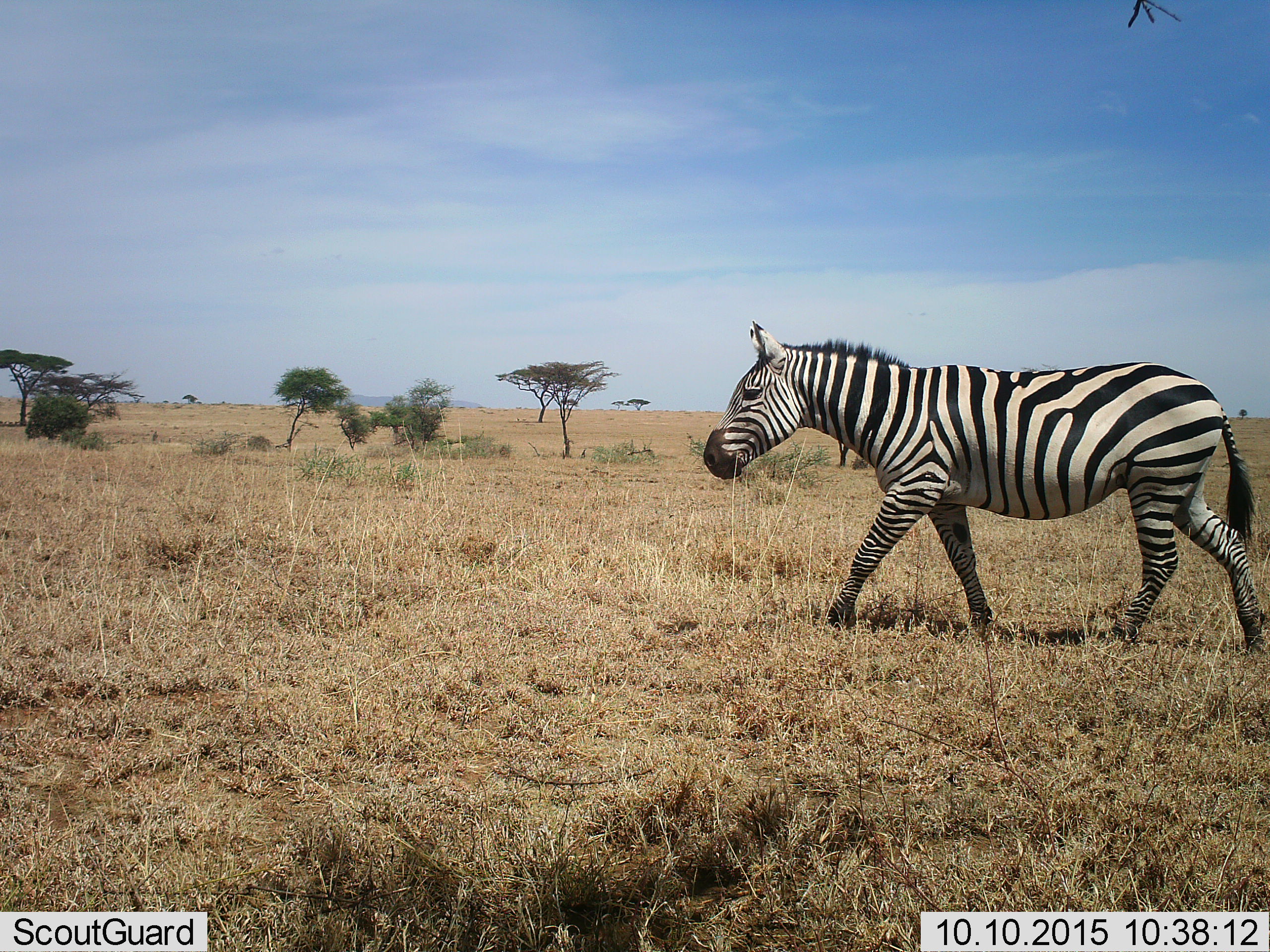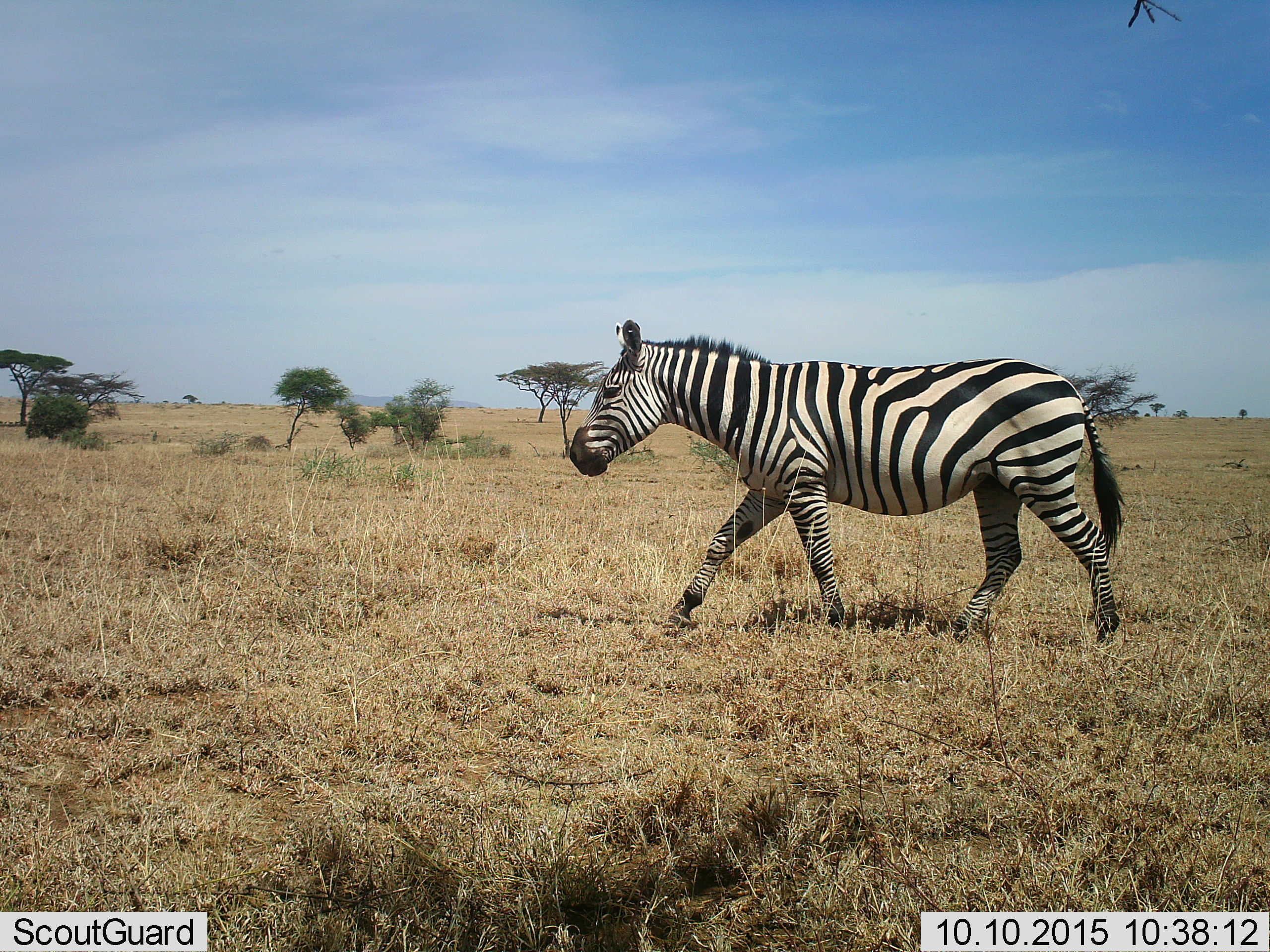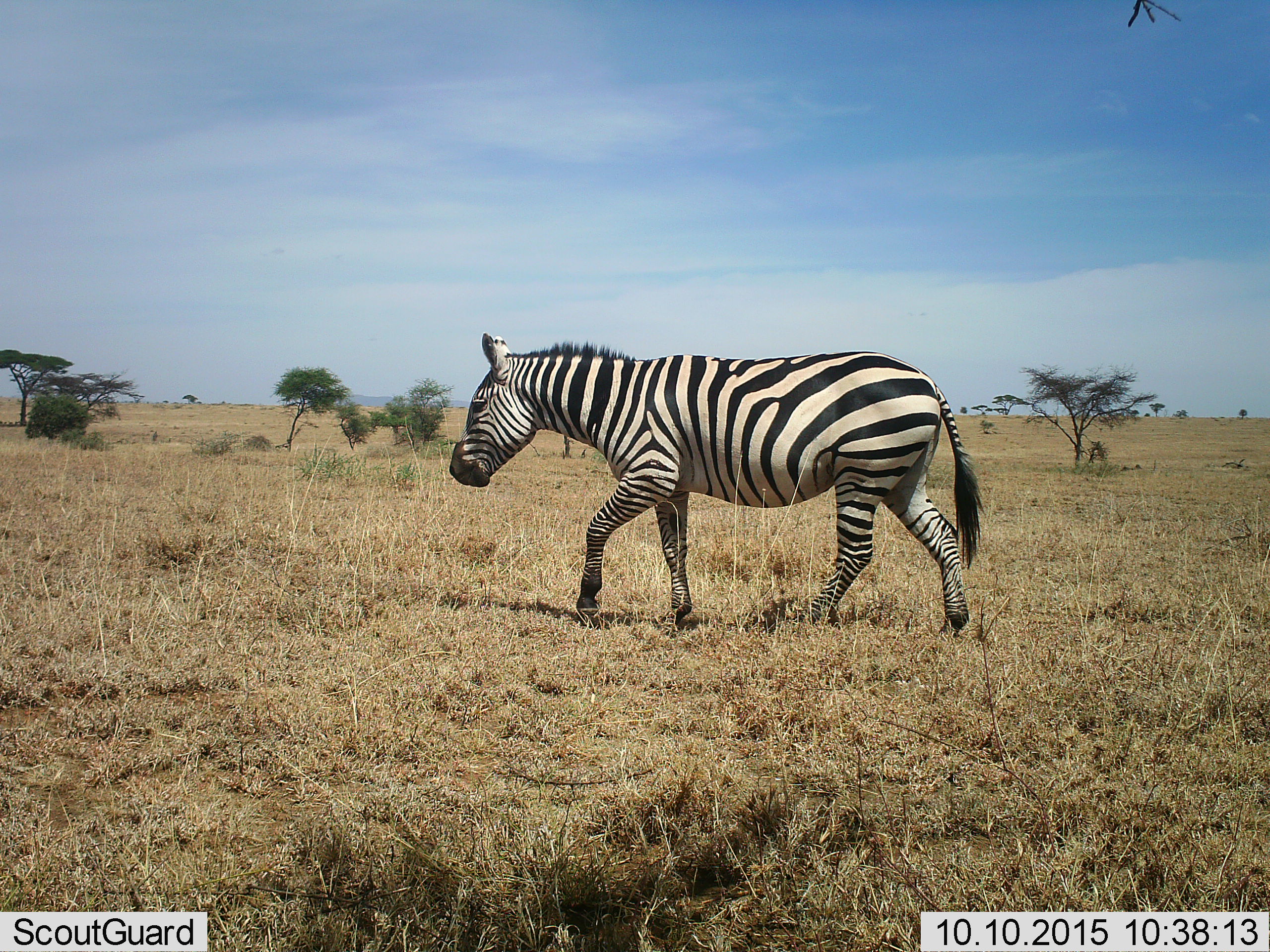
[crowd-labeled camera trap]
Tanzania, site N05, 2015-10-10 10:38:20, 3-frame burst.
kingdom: Animalia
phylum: Chordata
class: Mammalia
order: Perissodactyla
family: Equidae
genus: Equus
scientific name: Equus quagga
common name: plains zebra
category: zebra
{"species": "zebra (plains zebra) (Equus quagga)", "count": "1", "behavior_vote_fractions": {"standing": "0%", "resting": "0%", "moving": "100%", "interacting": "0%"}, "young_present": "0%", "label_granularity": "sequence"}